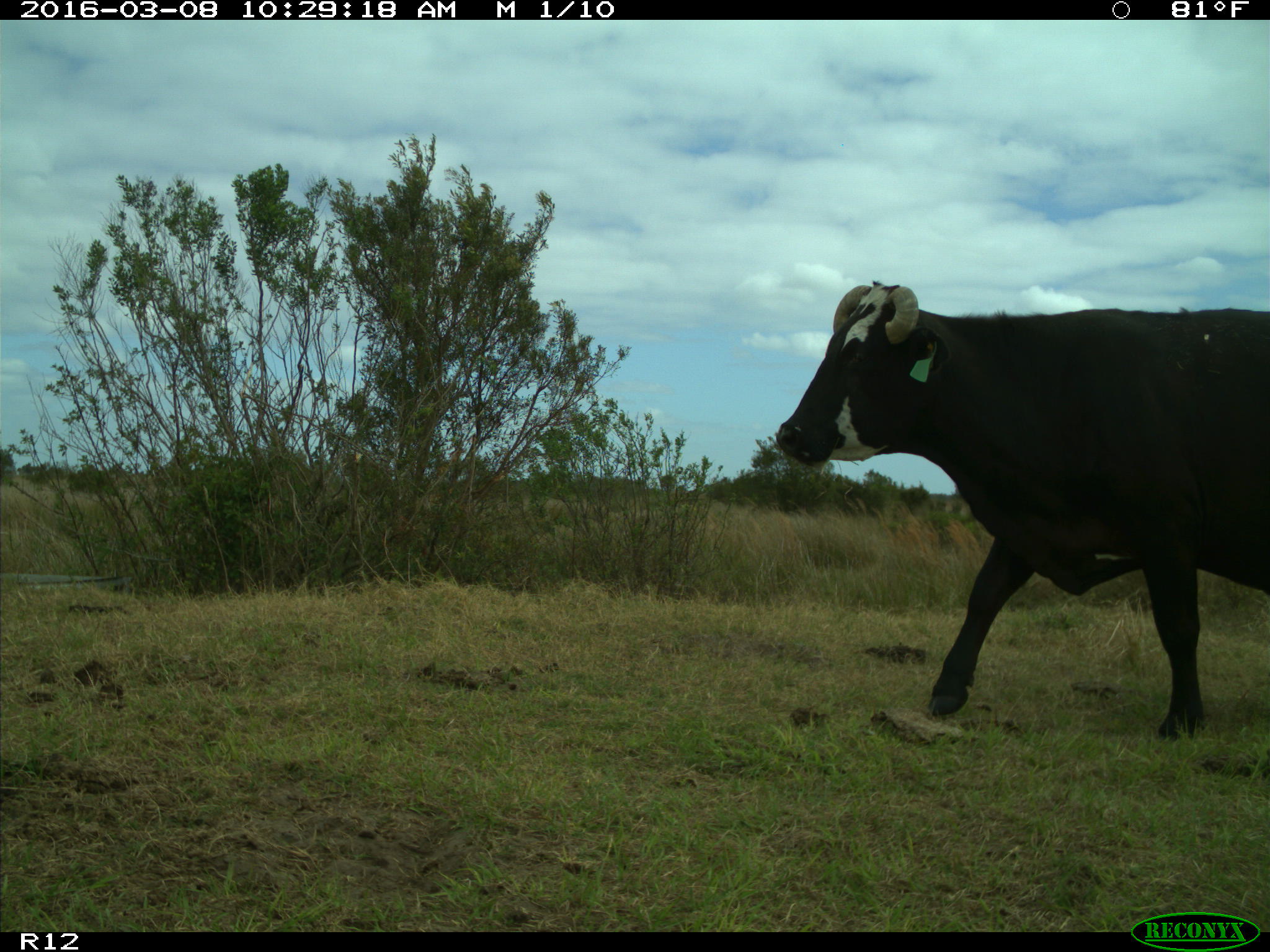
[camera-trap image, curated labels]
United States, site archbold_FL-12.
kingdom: Animalia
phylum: Chordata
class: Mammalia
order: Artiodactyla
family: Bovidae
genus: Bos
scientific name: Bos taurus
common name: domestic cow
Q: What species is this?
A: Bos taurus (domestic cow).